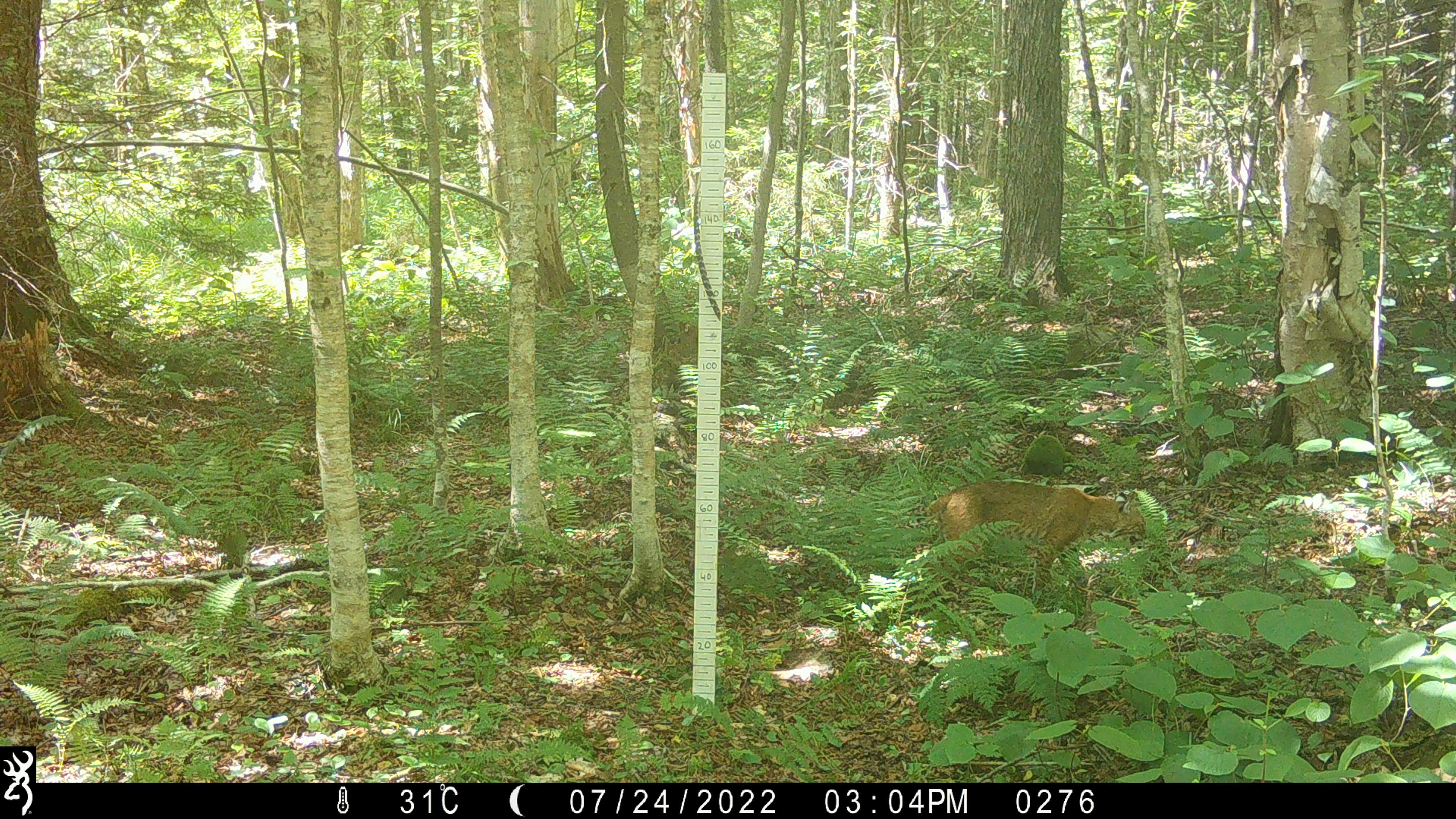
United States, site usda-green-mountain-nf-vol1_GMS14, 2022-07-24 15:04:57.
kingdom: Animalia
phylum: Chordata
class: Mammalia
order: Carnivora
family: Felidae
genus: Lynx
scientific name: Lynx rufus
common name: bobcat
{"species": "bobcat (Lynx rufus)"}